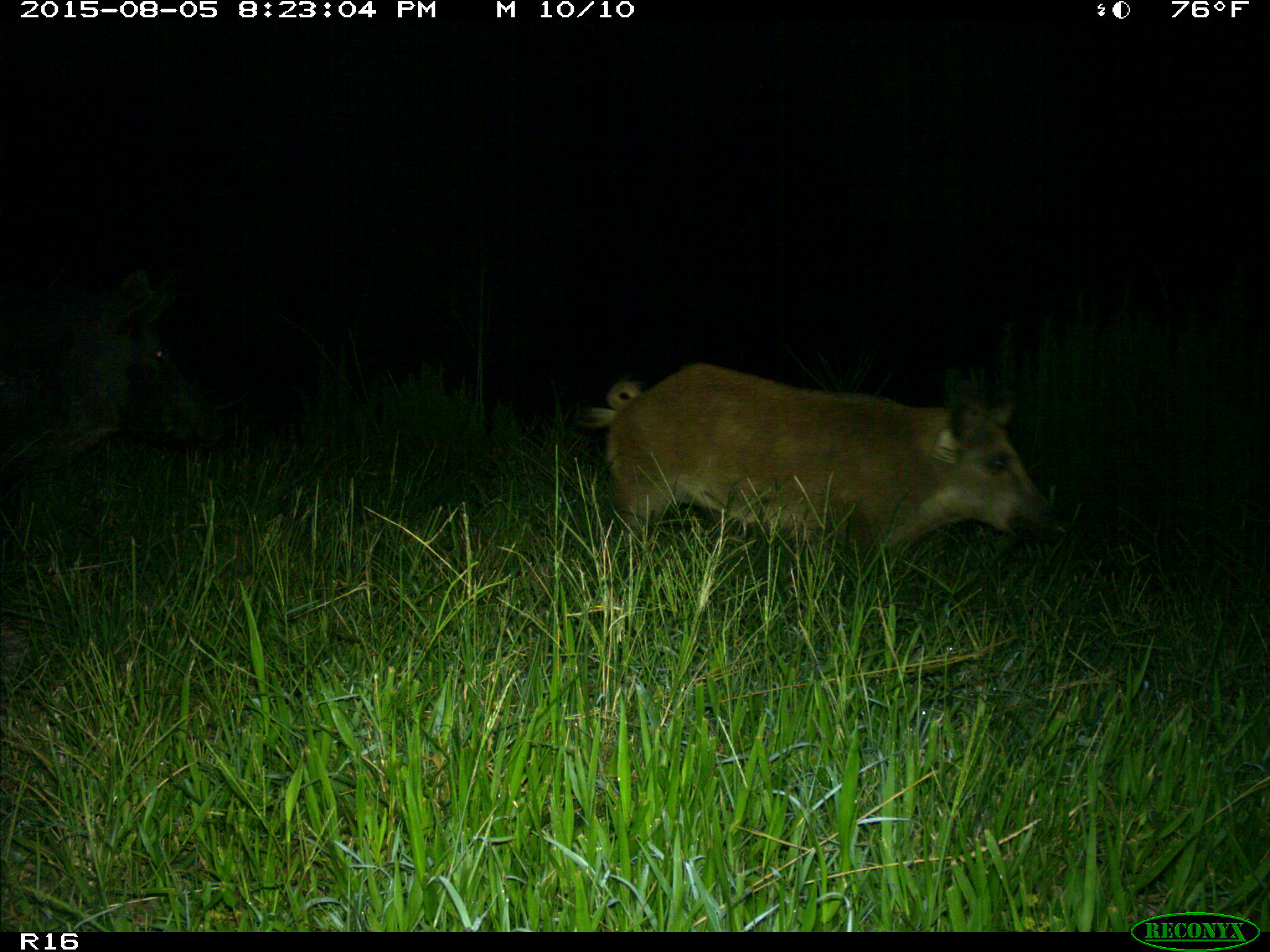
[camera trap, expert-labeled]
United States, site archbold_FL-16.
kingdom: Animalia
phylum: Chordata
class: Mammalia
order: Artiodactyla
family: Suidae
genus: Sus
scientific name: Sus scrofa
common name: wild boar